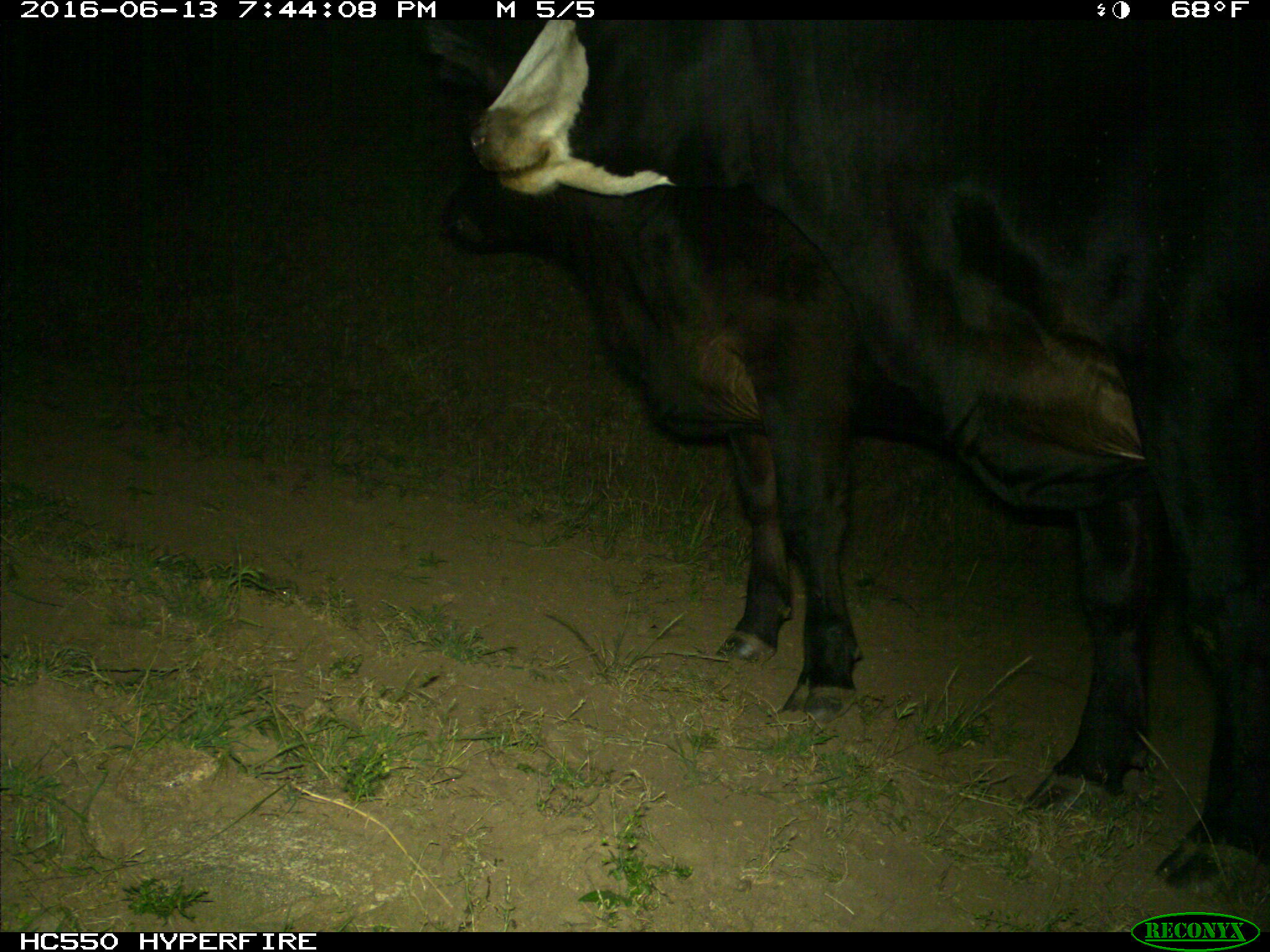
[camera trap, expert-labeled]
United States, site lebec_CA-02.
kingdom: Animalia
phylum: Chordata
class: Mammalia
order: Artiodactyla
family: Bovidae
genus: Bos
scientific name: Bos taurus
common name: domestic cow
Bos taurus (domestic cow).